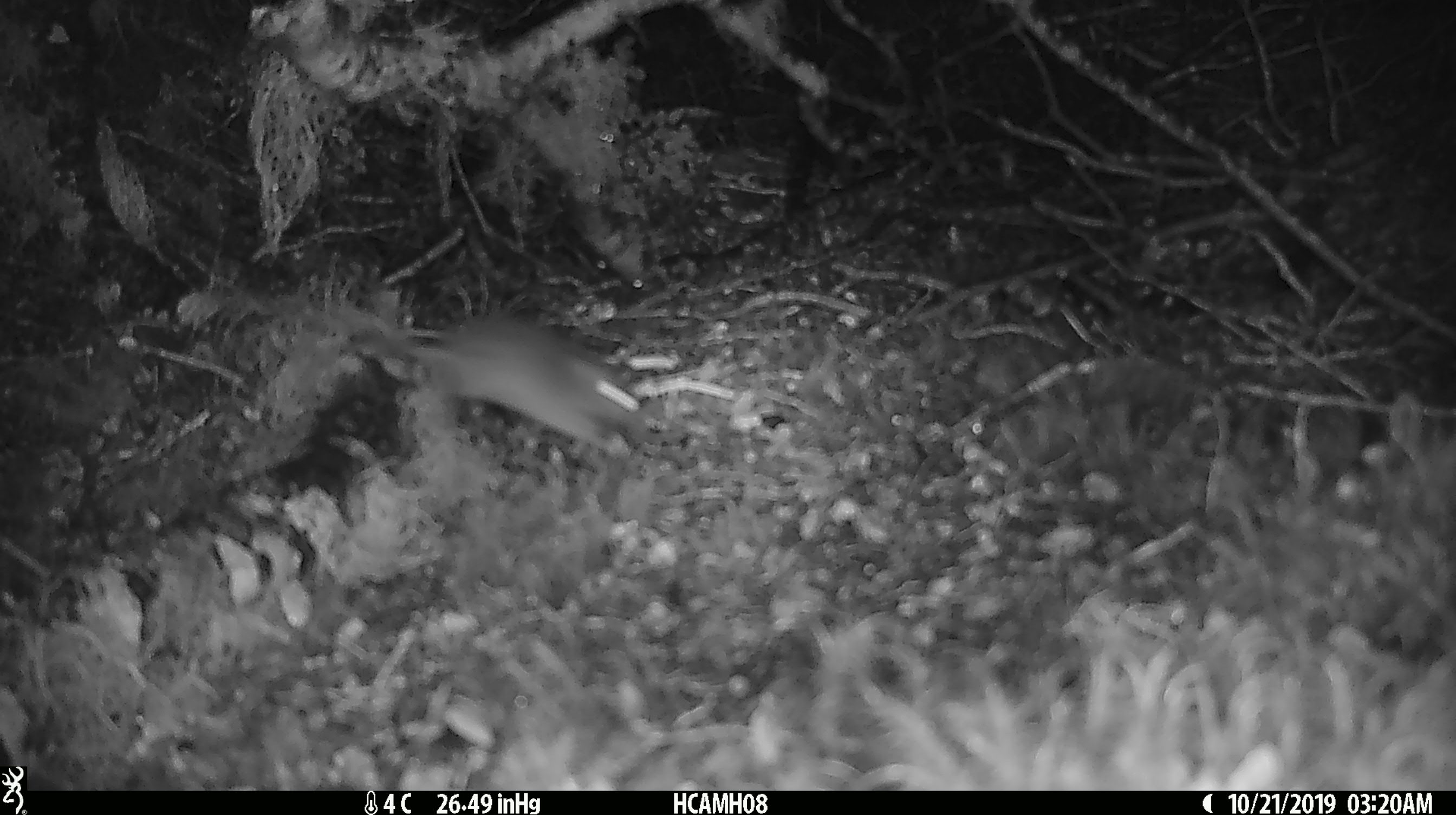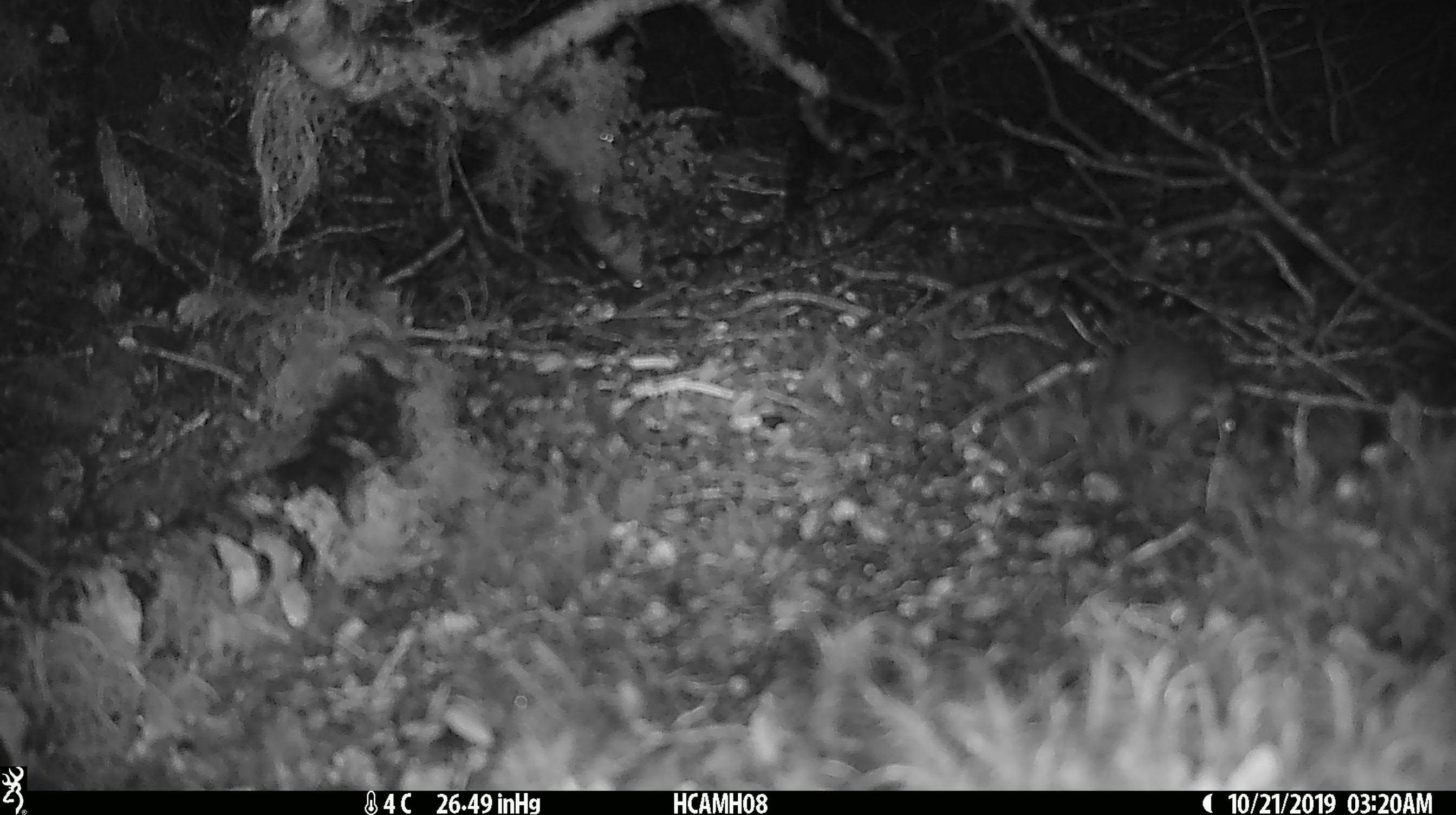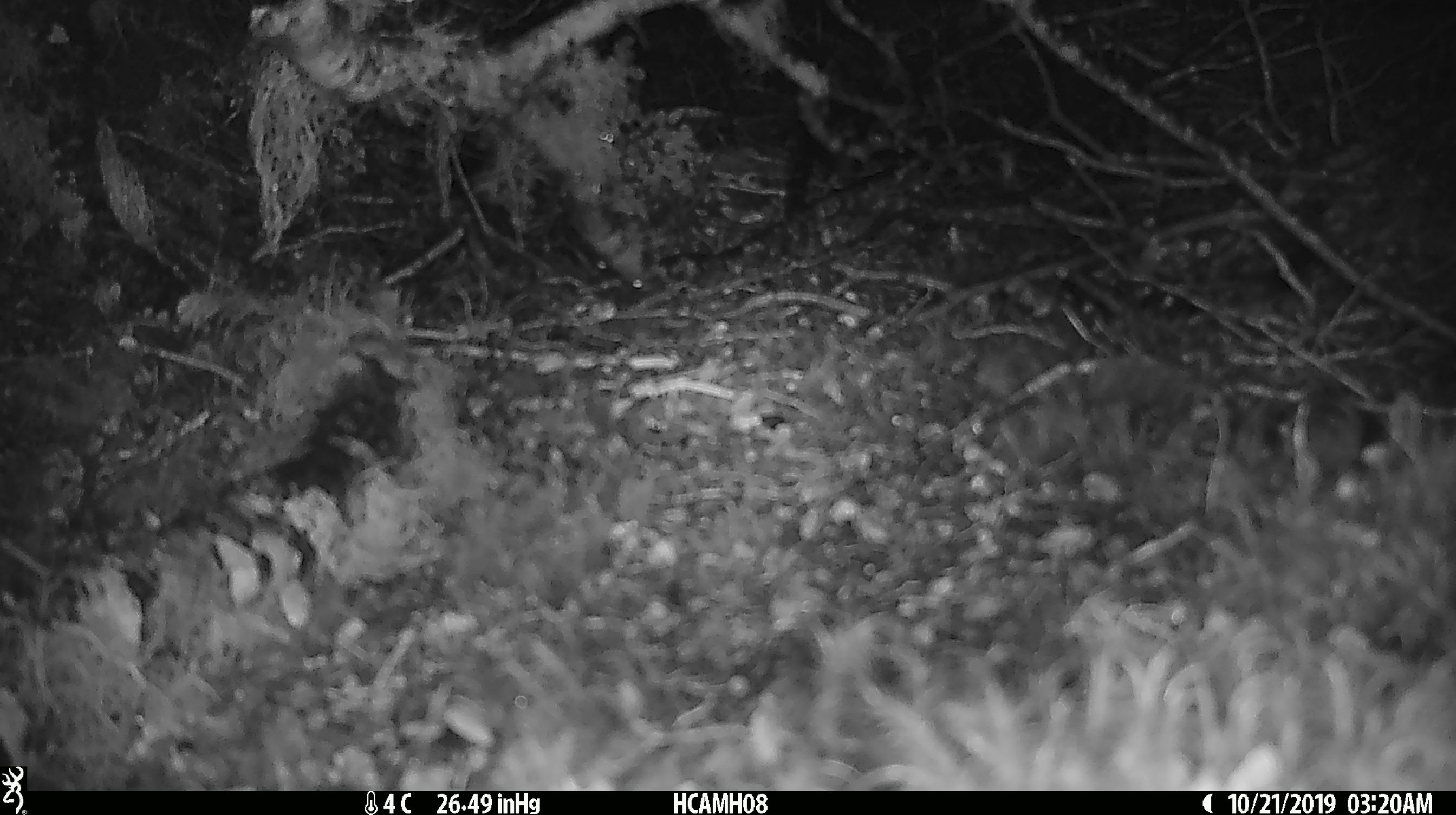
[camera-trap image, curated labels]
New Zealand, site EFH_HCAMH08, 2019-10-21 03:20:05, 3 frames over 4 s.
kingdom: Animalia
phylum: Chordata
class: Mammalia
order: Rodentia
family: Muridae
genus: Mus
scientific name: Mus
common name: mouse